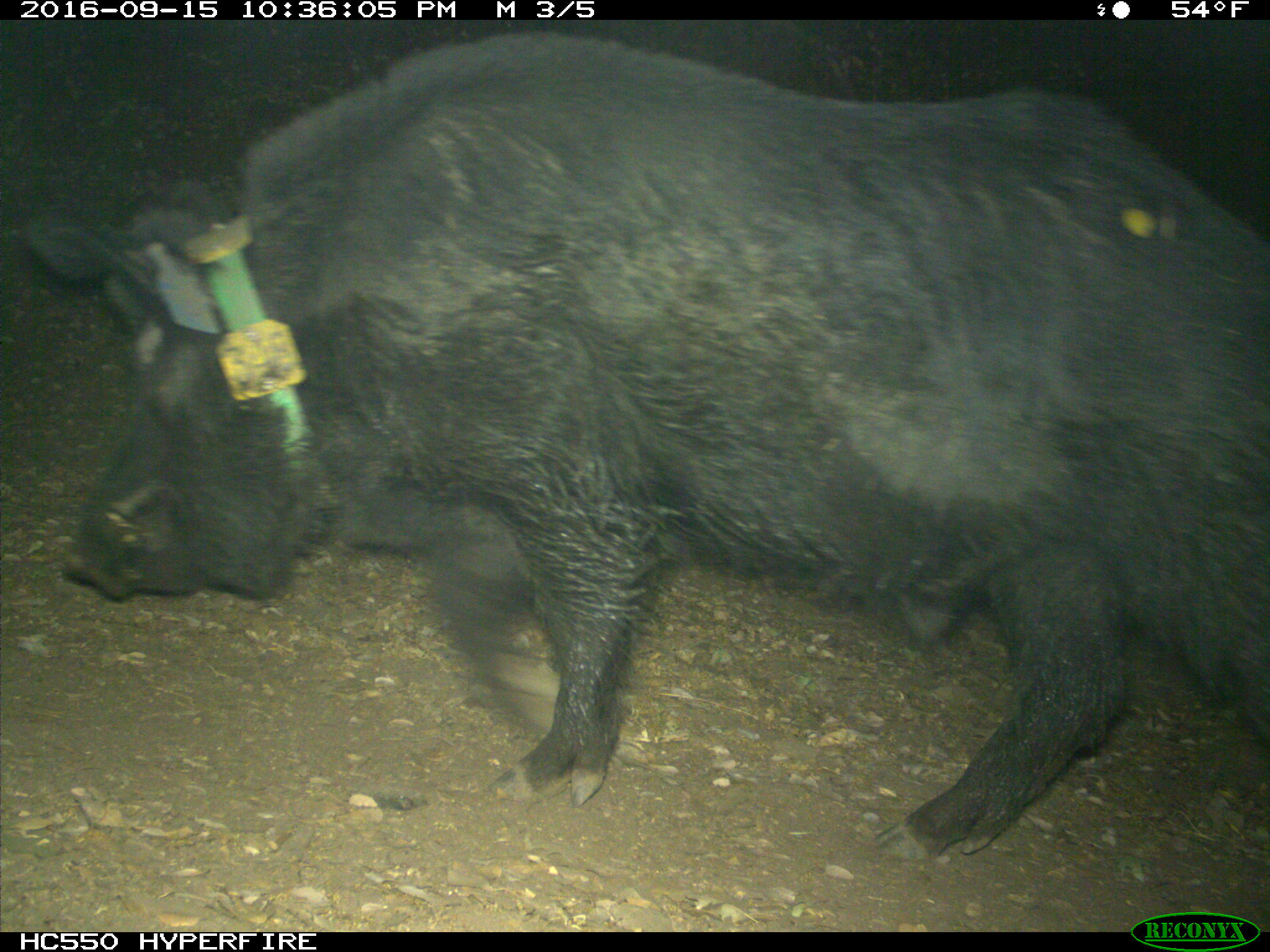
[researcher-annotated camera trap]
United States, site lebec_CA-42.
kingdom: Animalia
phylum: Chordata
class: Mammalia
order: Artiodactyla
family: Suidae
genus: Sus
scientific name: Sus scrofa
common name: wild boar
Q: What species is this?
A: Sus scrofa (wild boar).